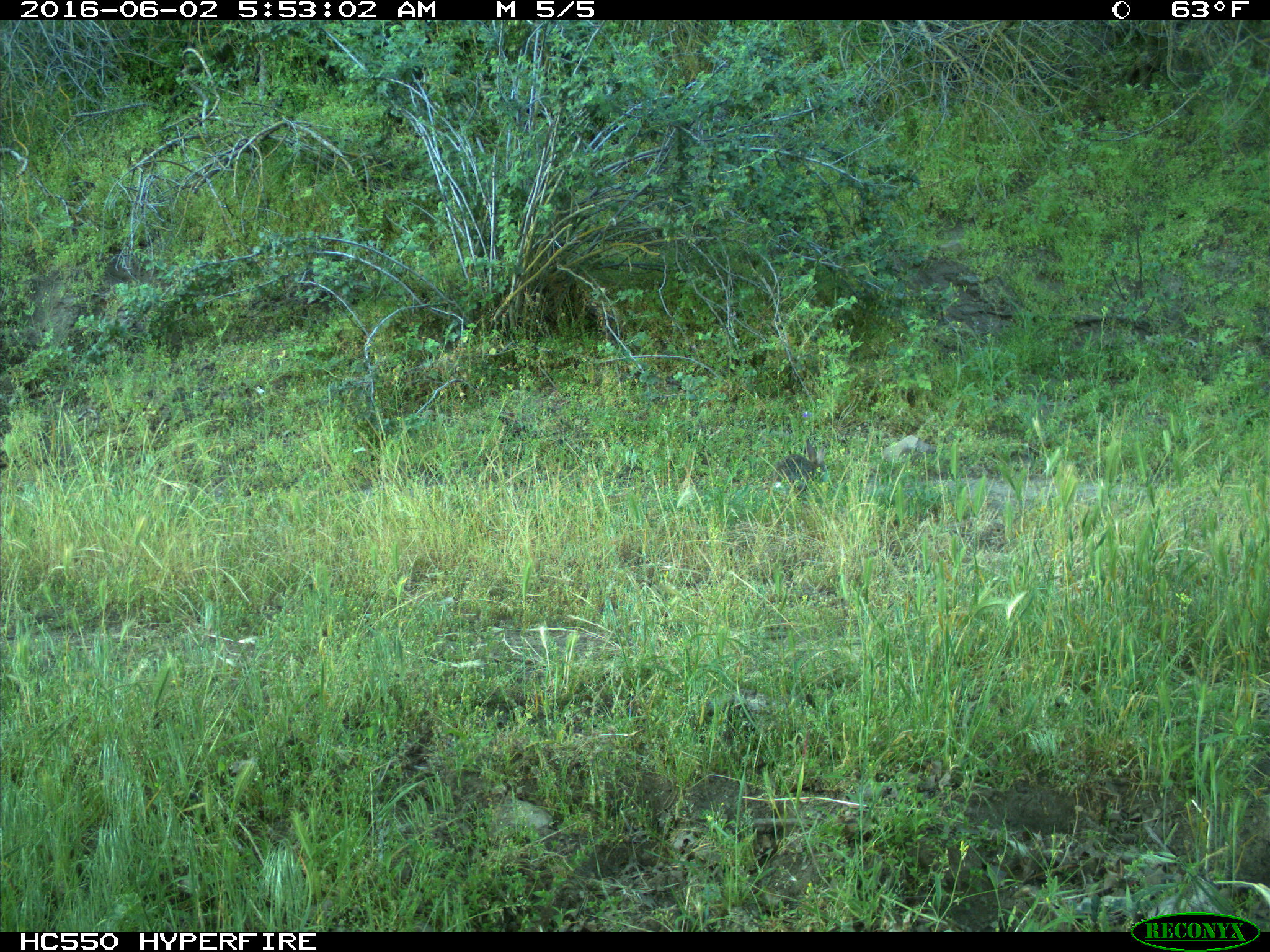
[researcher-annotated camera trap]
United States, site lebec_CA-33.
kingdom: Animalia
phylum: Chordata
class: Mammalia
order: Lagomorpha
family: Leporidae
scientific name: Leporidae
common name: rabbits and hares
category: unidentified rabbit